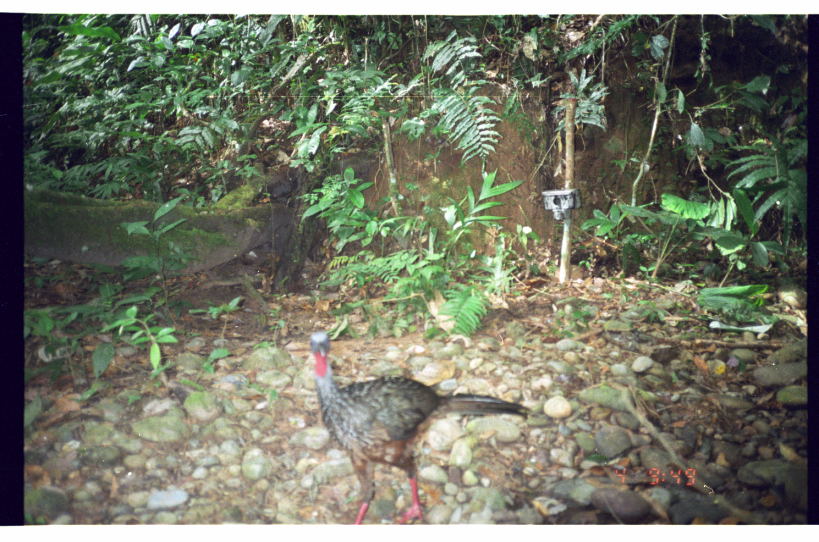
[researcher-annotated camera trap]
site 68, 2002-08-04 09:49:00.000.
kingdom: Animalia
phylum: Chordata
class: Aves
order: Galliformes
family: Cracidae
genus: Penelope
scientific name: Penelope jacquacu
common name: spix's guan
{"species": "Penelope jacquacu (spix's guan)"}